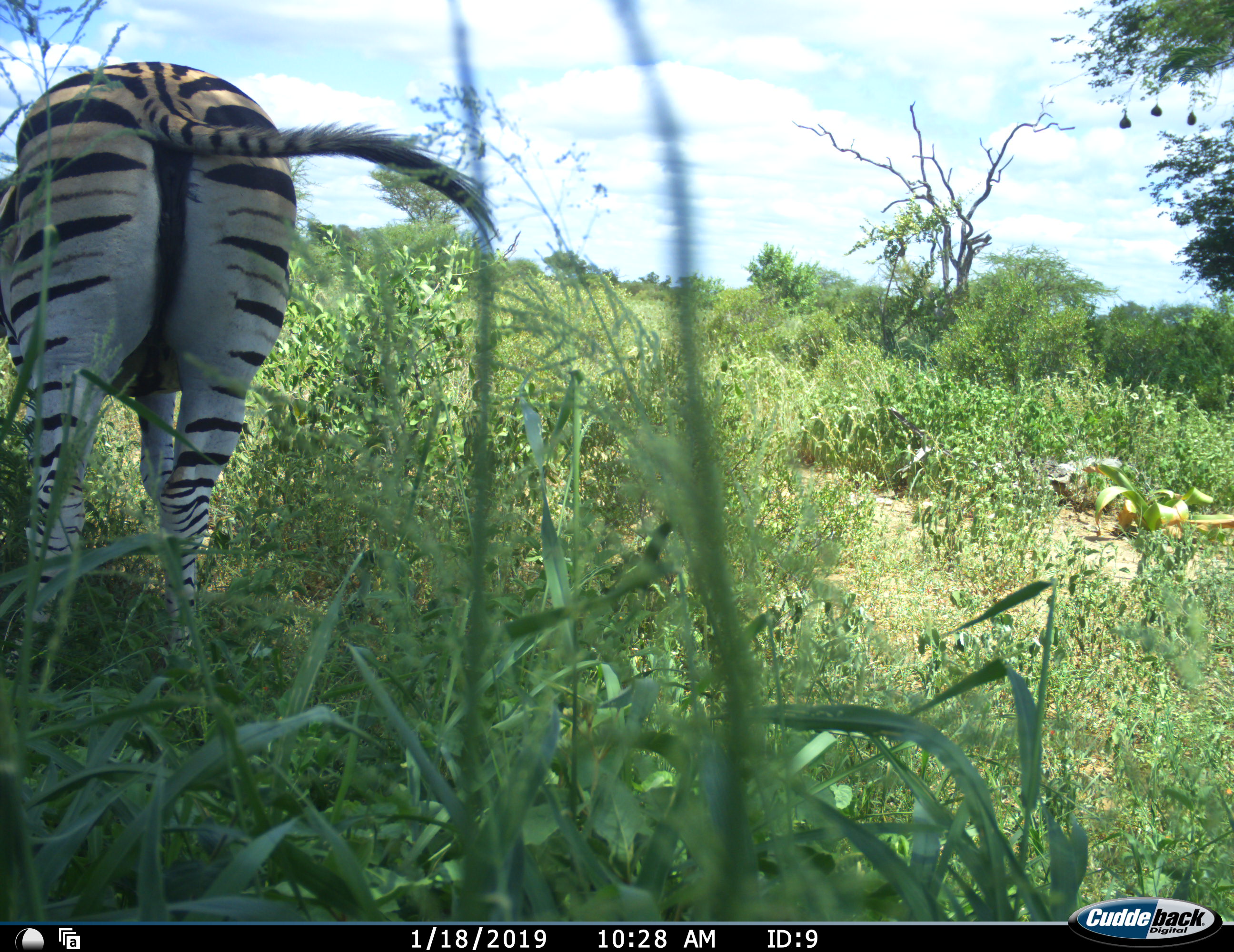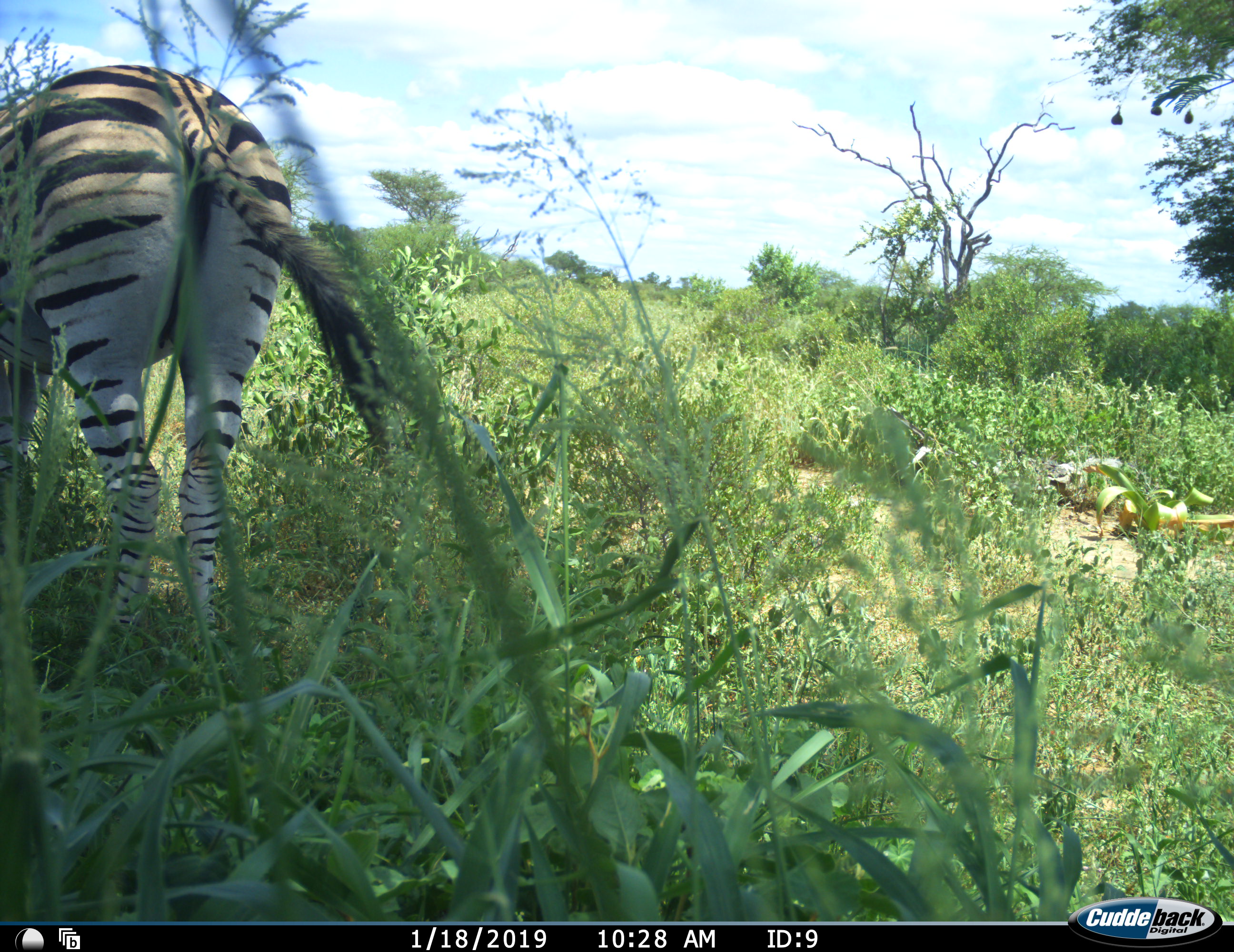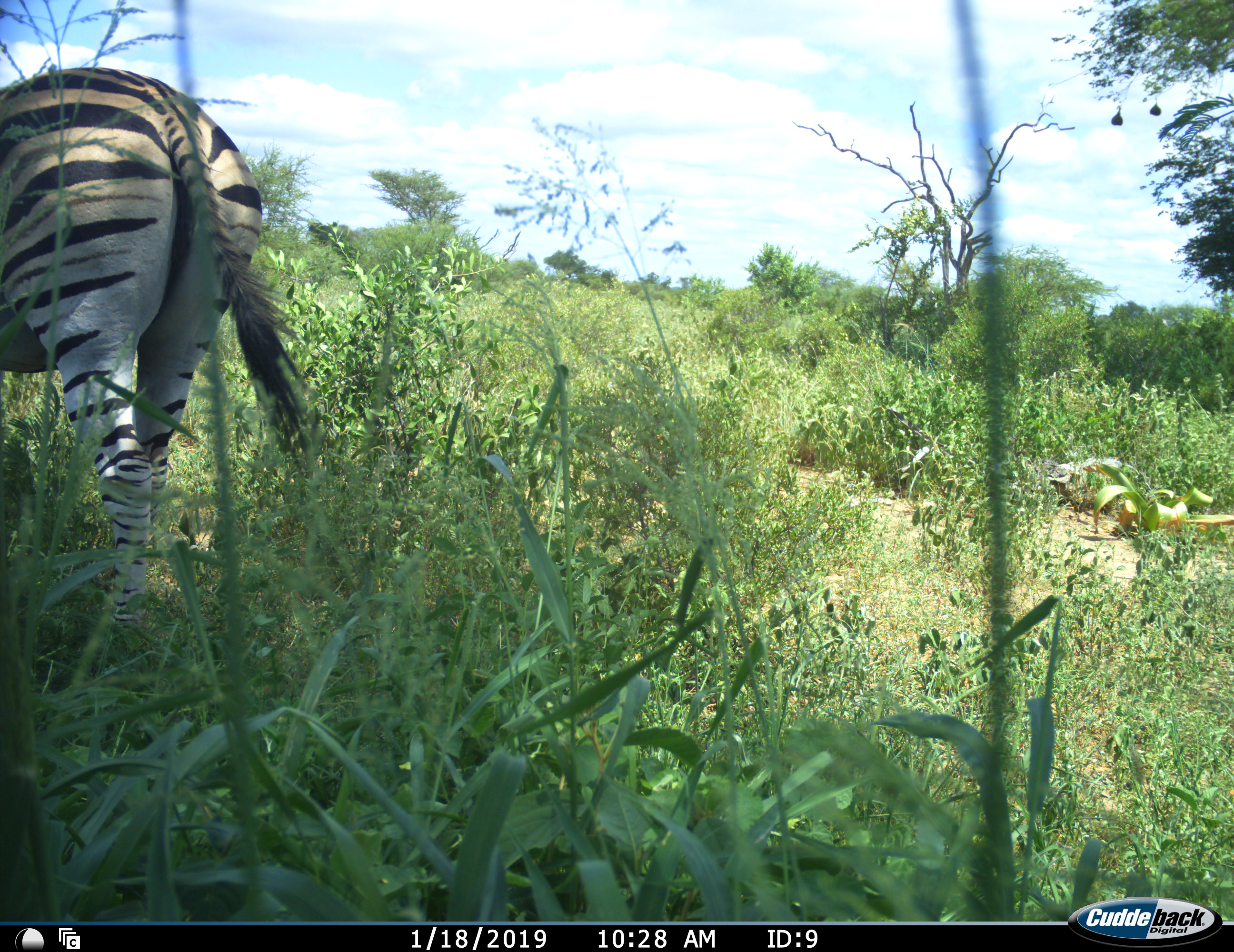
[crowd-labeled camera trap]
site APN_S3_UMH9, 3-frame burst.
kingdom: Animalia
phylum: Chordata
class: Mammalia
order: Perissodactyla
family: Equidae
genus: Equus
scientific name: Equus quagga burchellii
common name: burchell's zebra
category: zebraburchells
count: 1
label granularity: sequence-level